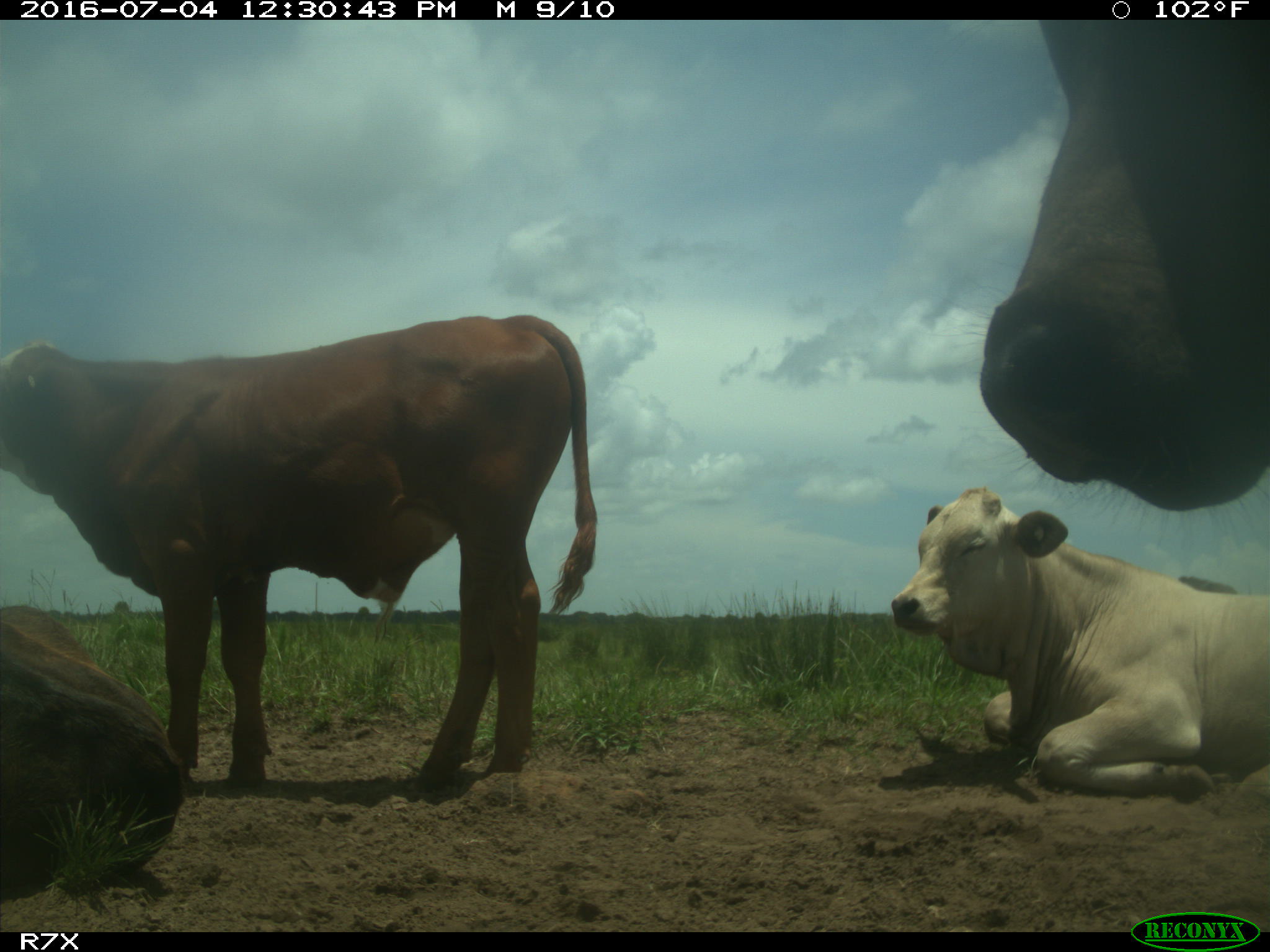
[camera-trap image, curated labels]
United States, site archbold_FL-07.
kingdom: Animalia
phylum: Chordata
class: Mammalia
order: Artiodactyla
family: Bovidae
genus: Bos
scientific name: Bos taurus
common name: domestic cow